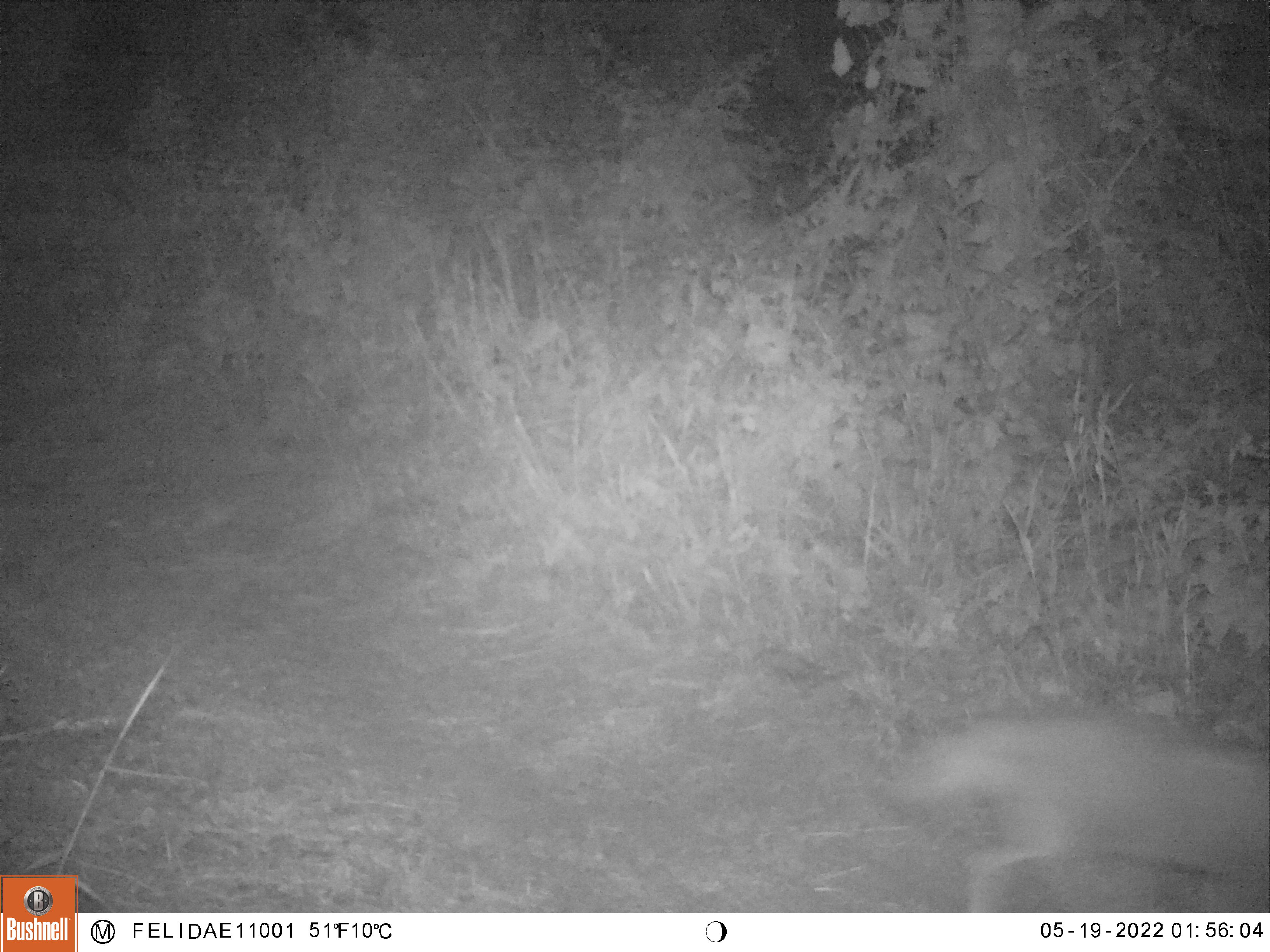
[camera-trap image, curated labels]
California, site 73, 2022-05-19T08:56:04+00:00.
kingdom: Animalia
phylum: Chordata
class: Mammalia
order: Carnivora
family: Canidae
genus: Canis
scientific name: Canis latrans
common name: coyote